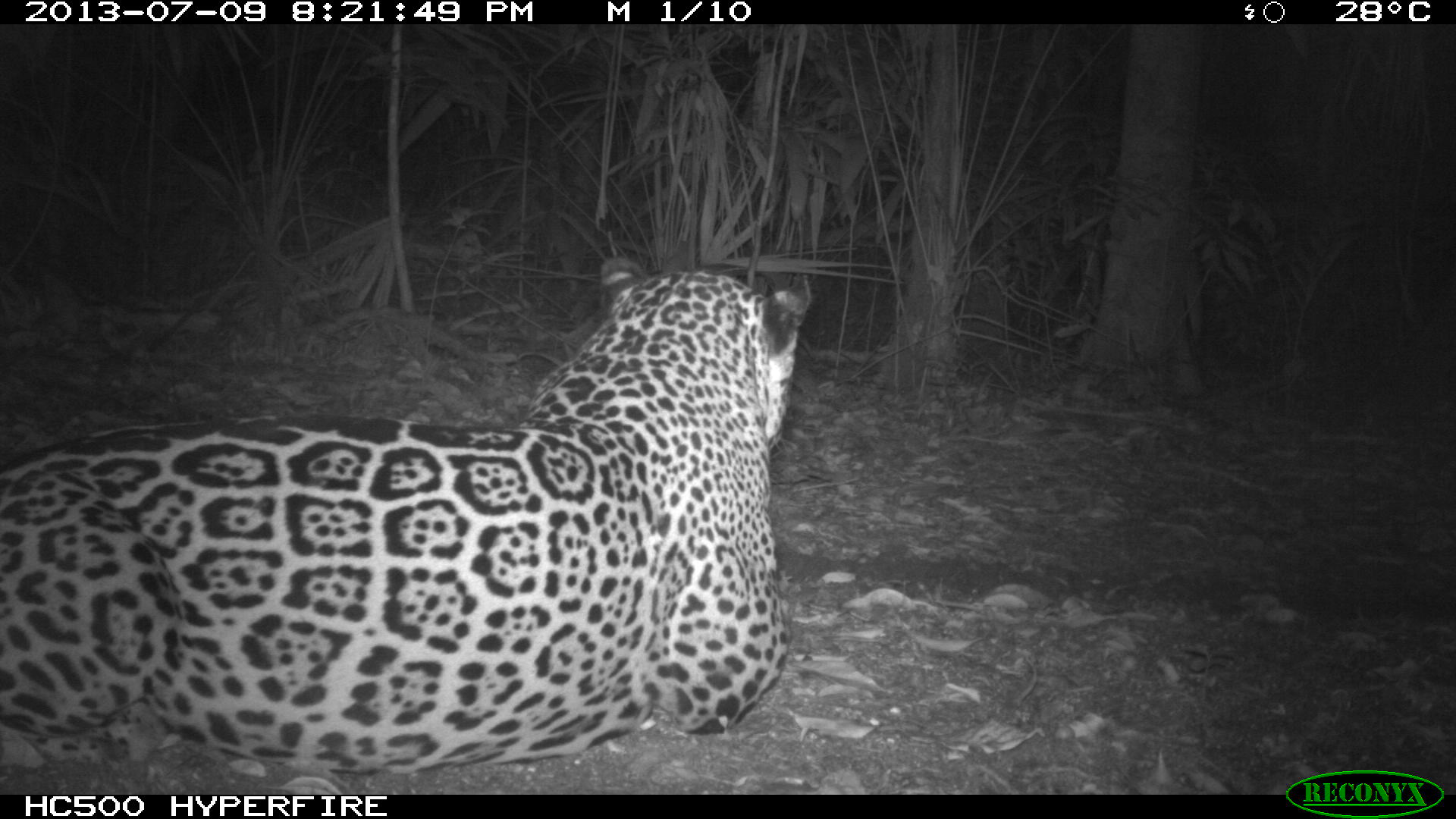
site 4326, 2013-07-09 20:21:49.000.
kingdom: Animalia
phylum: Chordata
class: Mammalia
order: Carnivora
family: Felidae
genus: Panthera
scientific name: Panthera onca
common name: jaguar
Panthera onca (jaguar), count 1, sex male.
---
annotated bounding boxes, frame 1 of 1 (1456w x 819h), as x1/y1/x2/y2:
panthera onca: 0/252/810/770